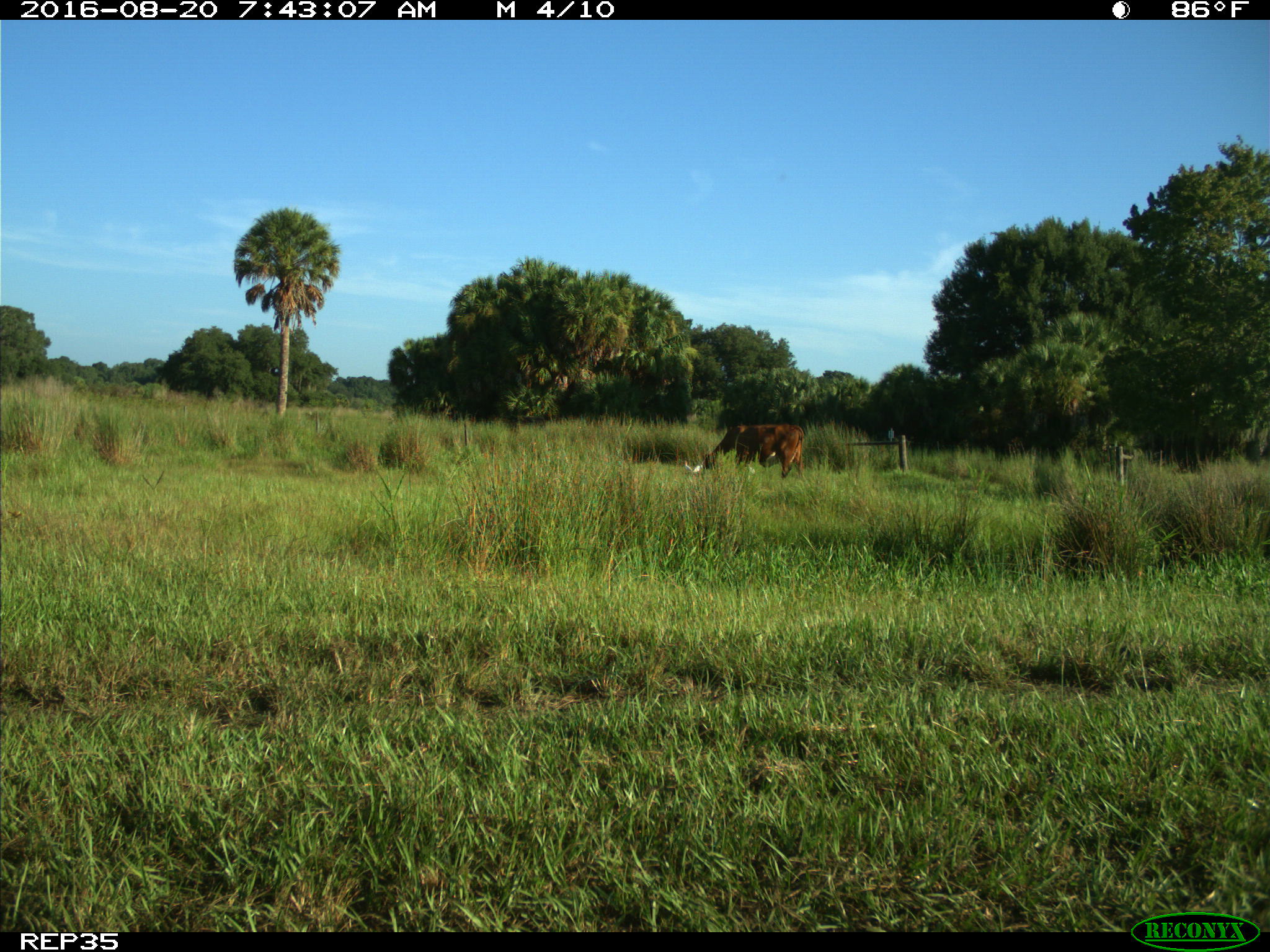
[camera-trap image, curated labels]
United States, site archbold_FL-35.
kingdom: Animalia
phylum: Chordata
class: Mammalia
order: Artiodactyla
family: Bovidae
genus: Bos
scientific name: Bos taurus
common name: domestic cow